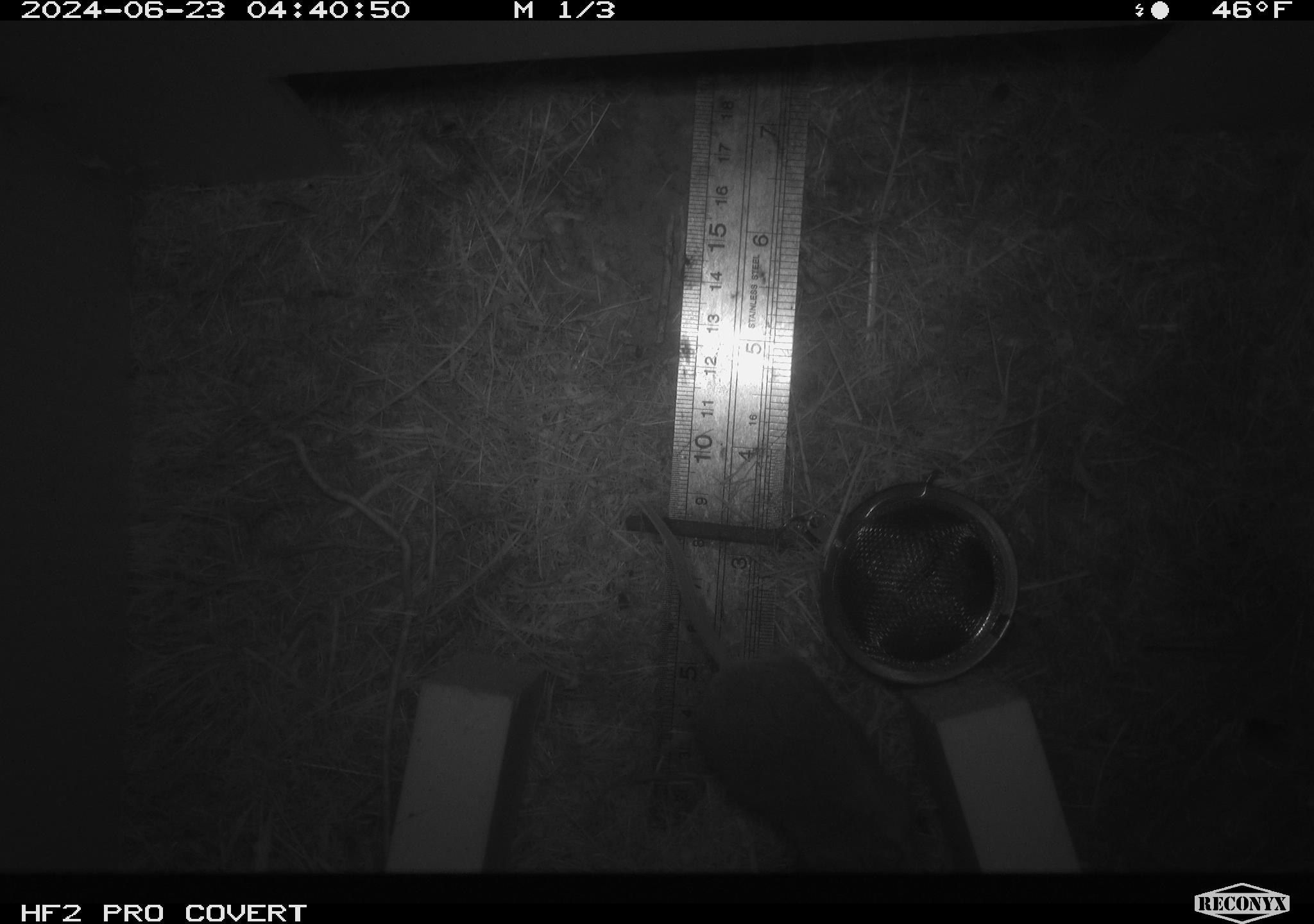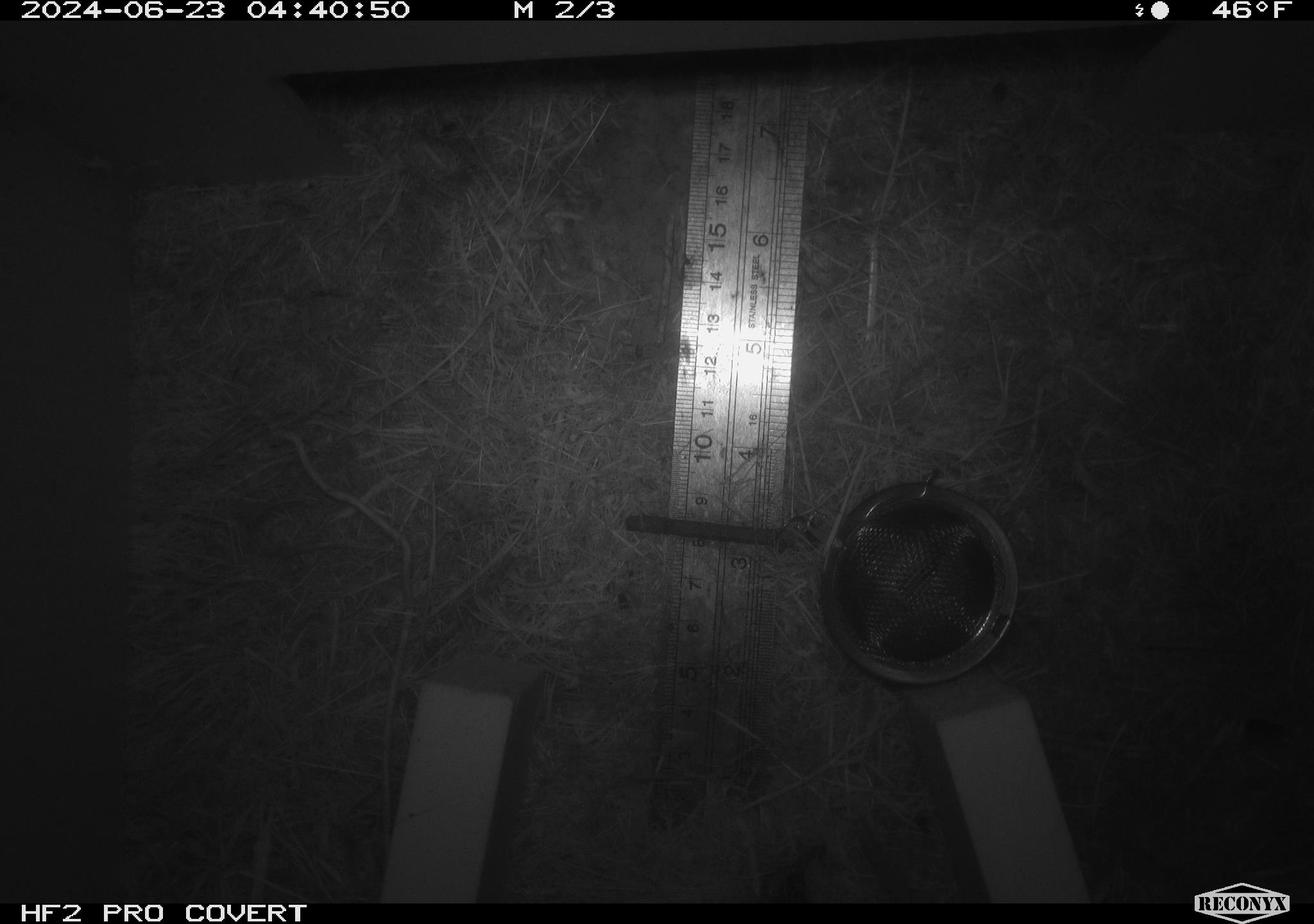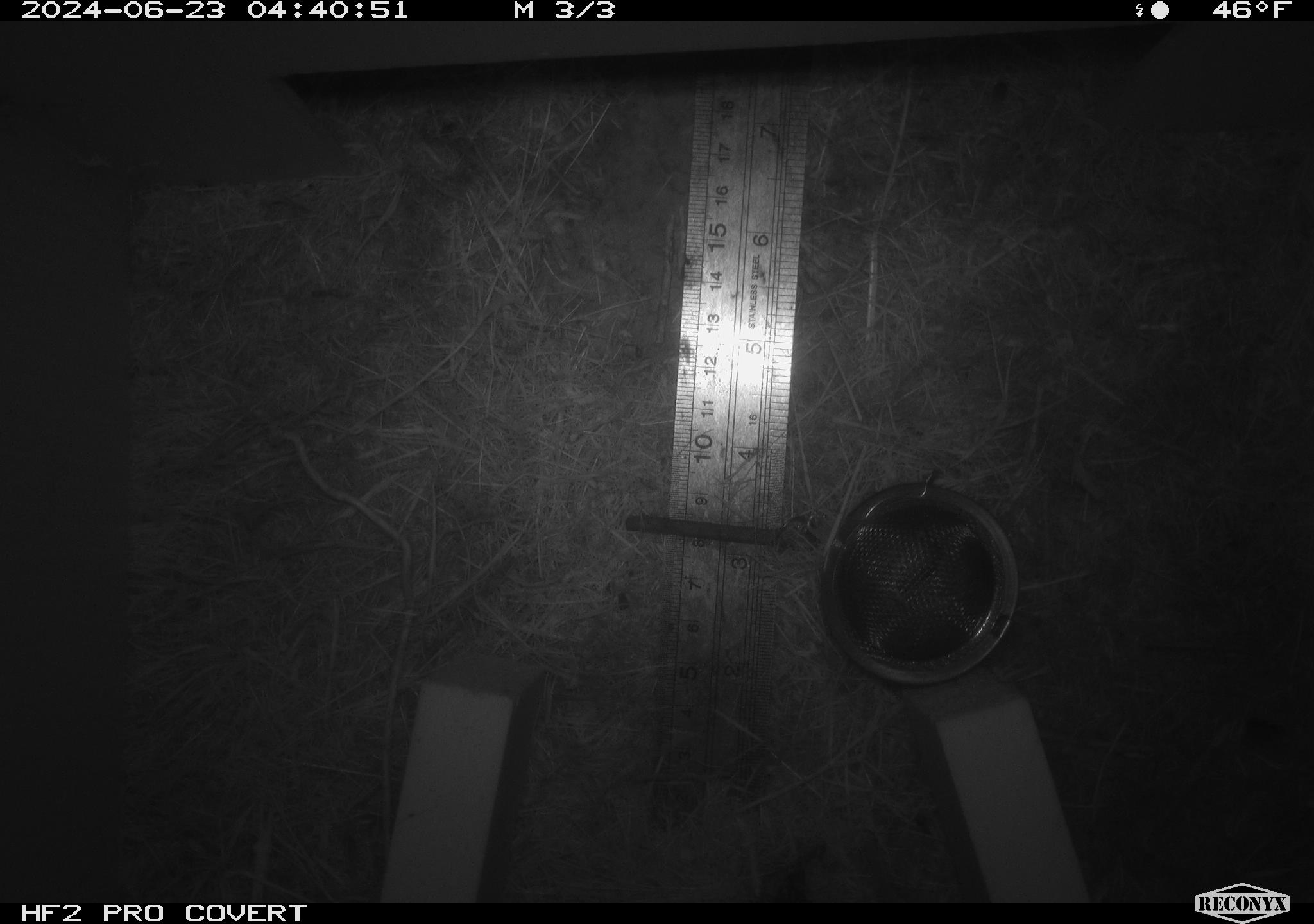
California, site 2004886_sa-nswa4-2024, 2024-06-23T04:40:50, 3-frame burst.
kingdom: Animalia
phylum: Chordata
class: Mammalia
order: Rodentia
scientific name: Rodentia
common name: rodent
Rodent (Rodentia).